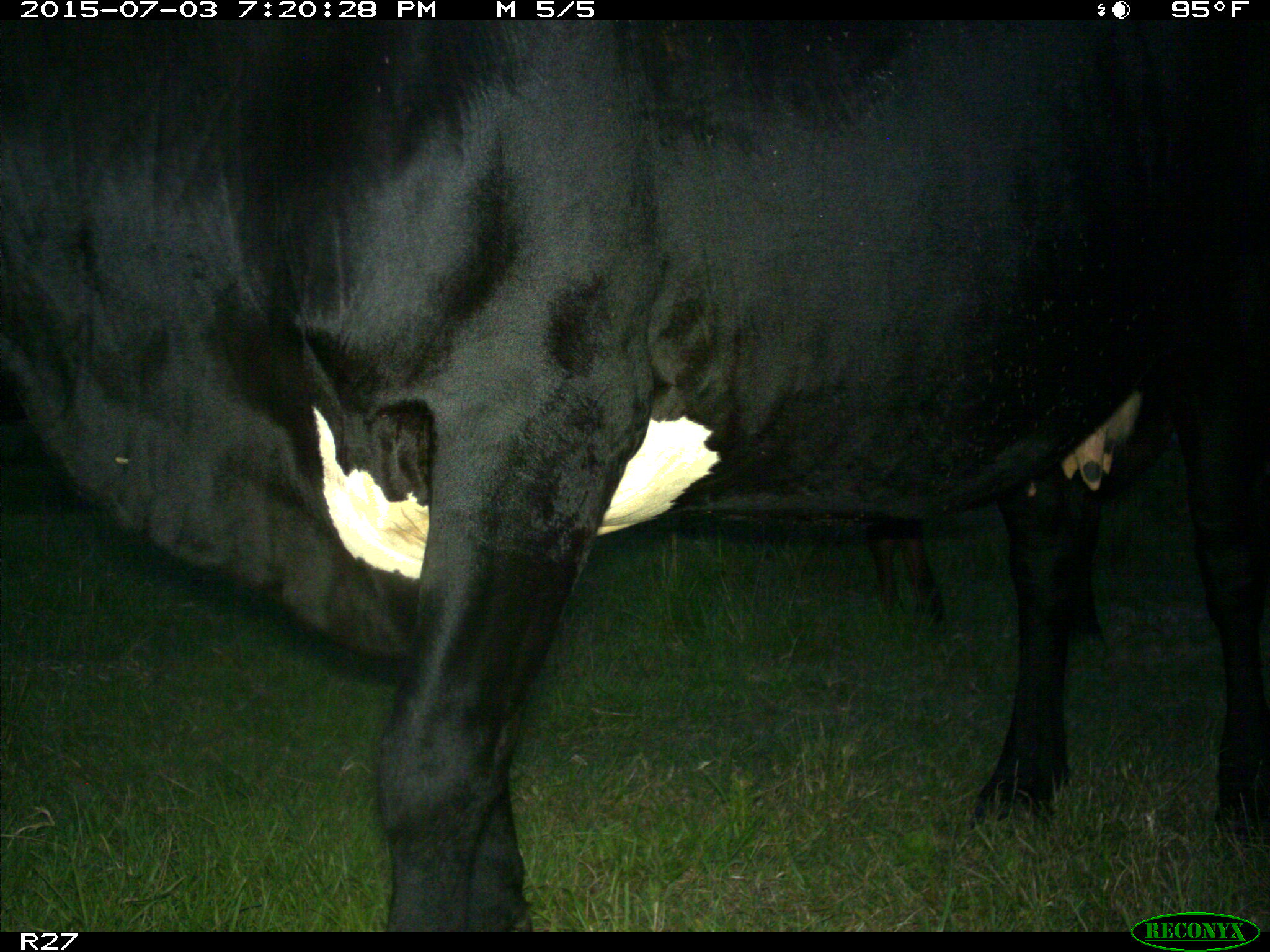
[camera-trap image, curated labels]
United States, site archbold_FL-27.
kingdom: Animalia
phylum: Chordata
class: Mammalia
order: Artiodactyla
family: Bovidae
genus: Bos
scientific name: Bos taurus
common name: domestic cow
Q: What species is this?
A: Bos taurus (domestic cow).